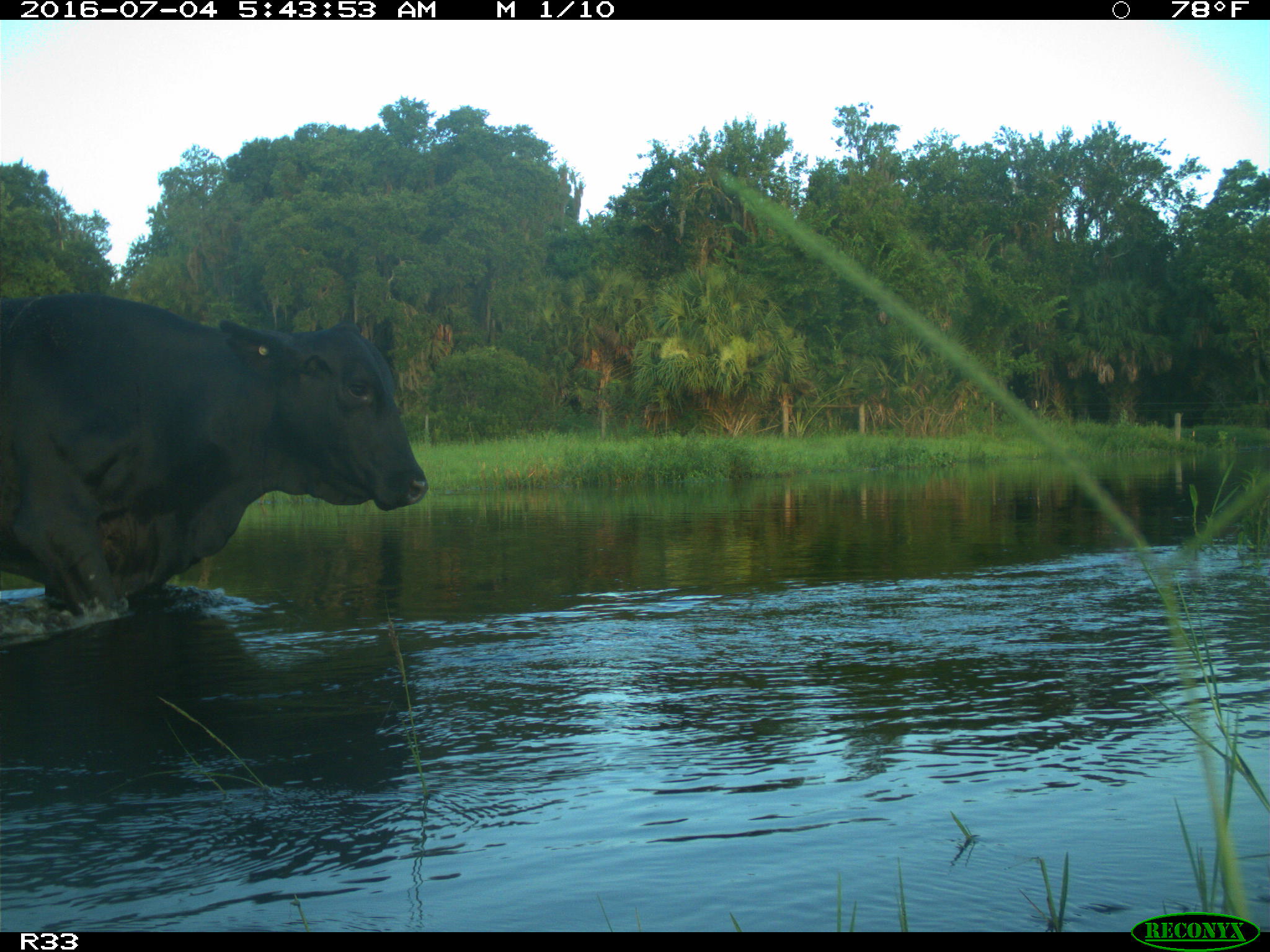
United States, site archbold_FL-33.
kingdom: Animalia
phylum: Chordata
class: Mammalia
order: Artiodactyla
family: Bovidae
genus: Bos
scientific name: Bos taurus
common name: domestic cow